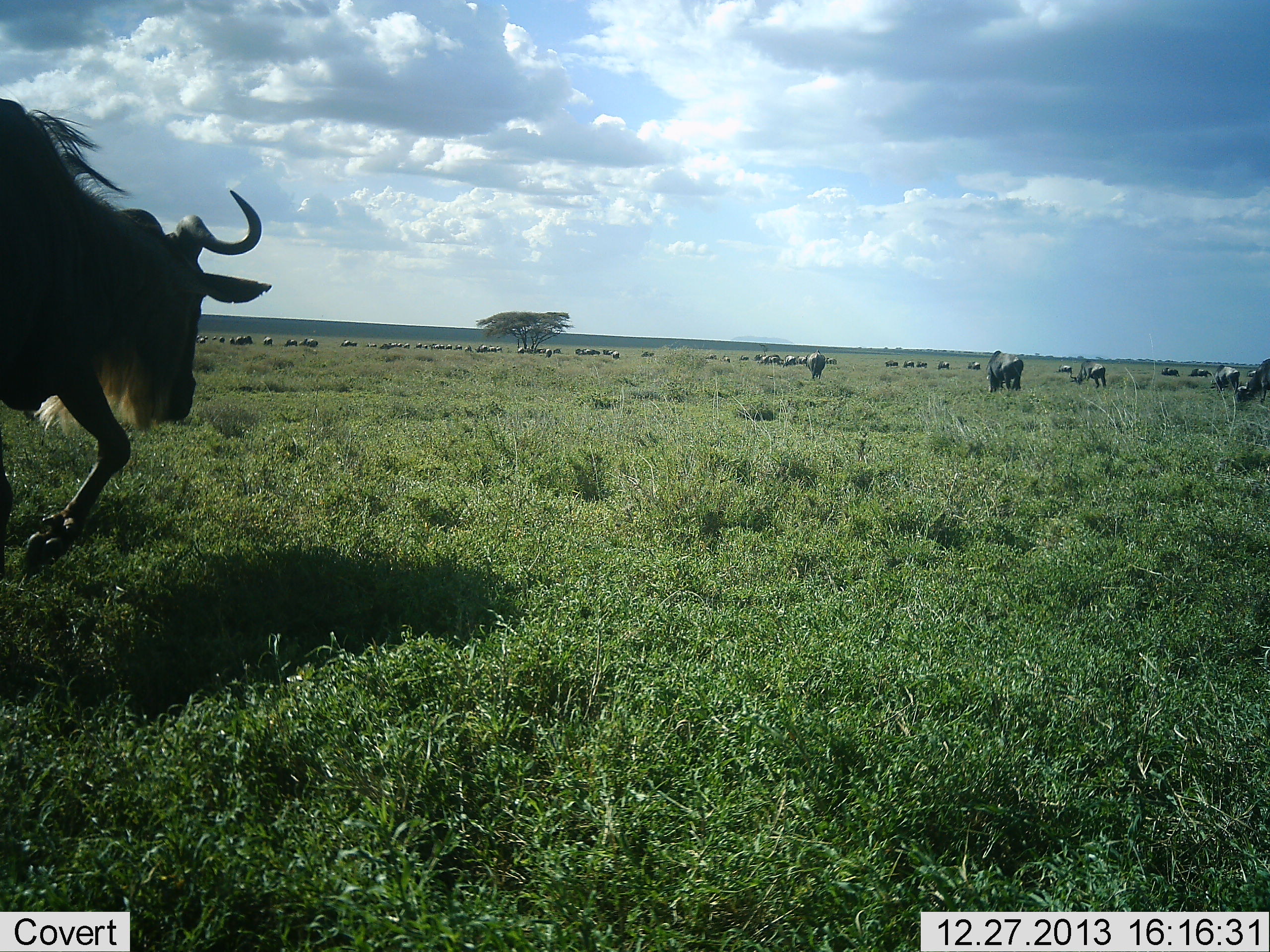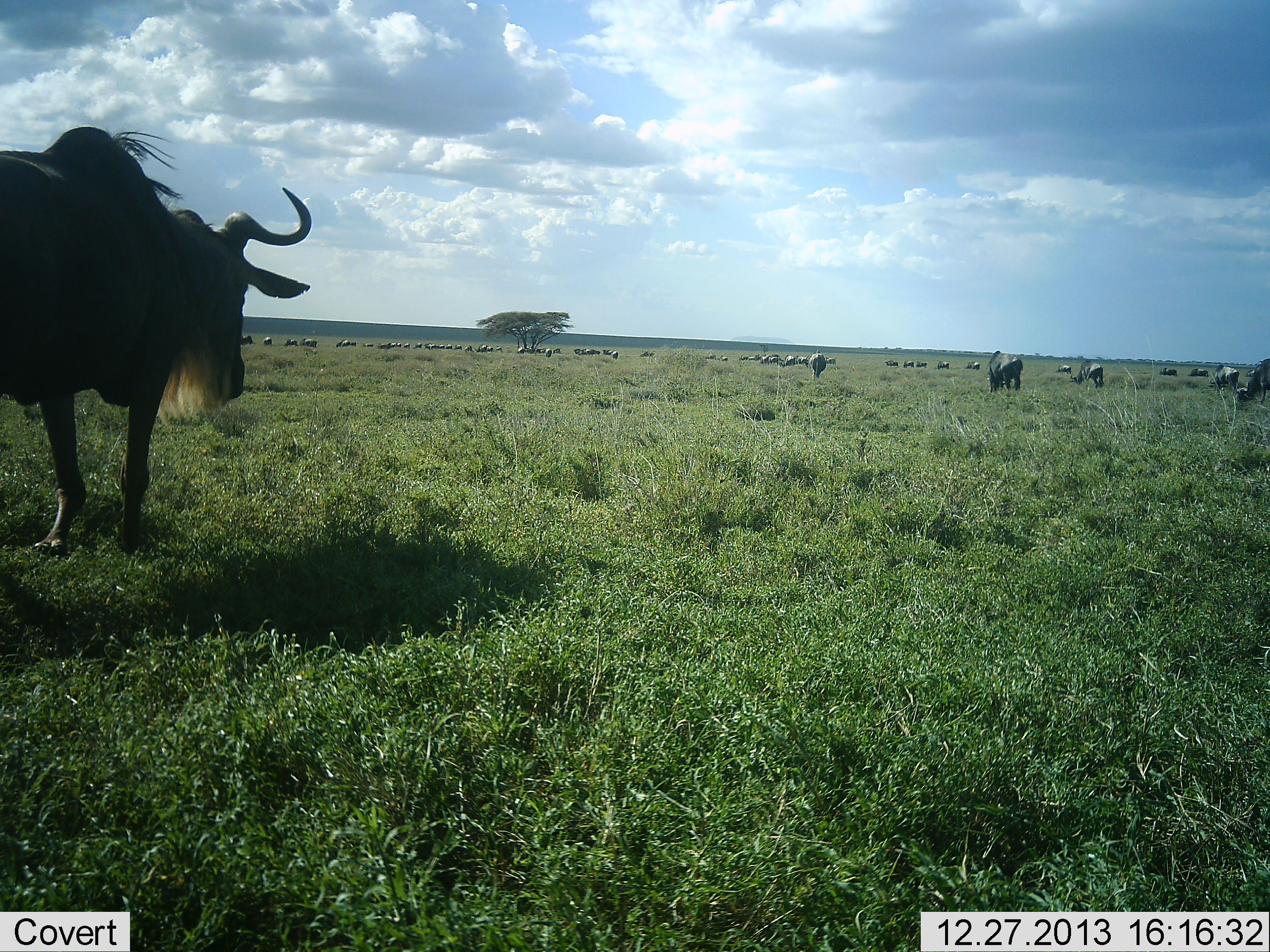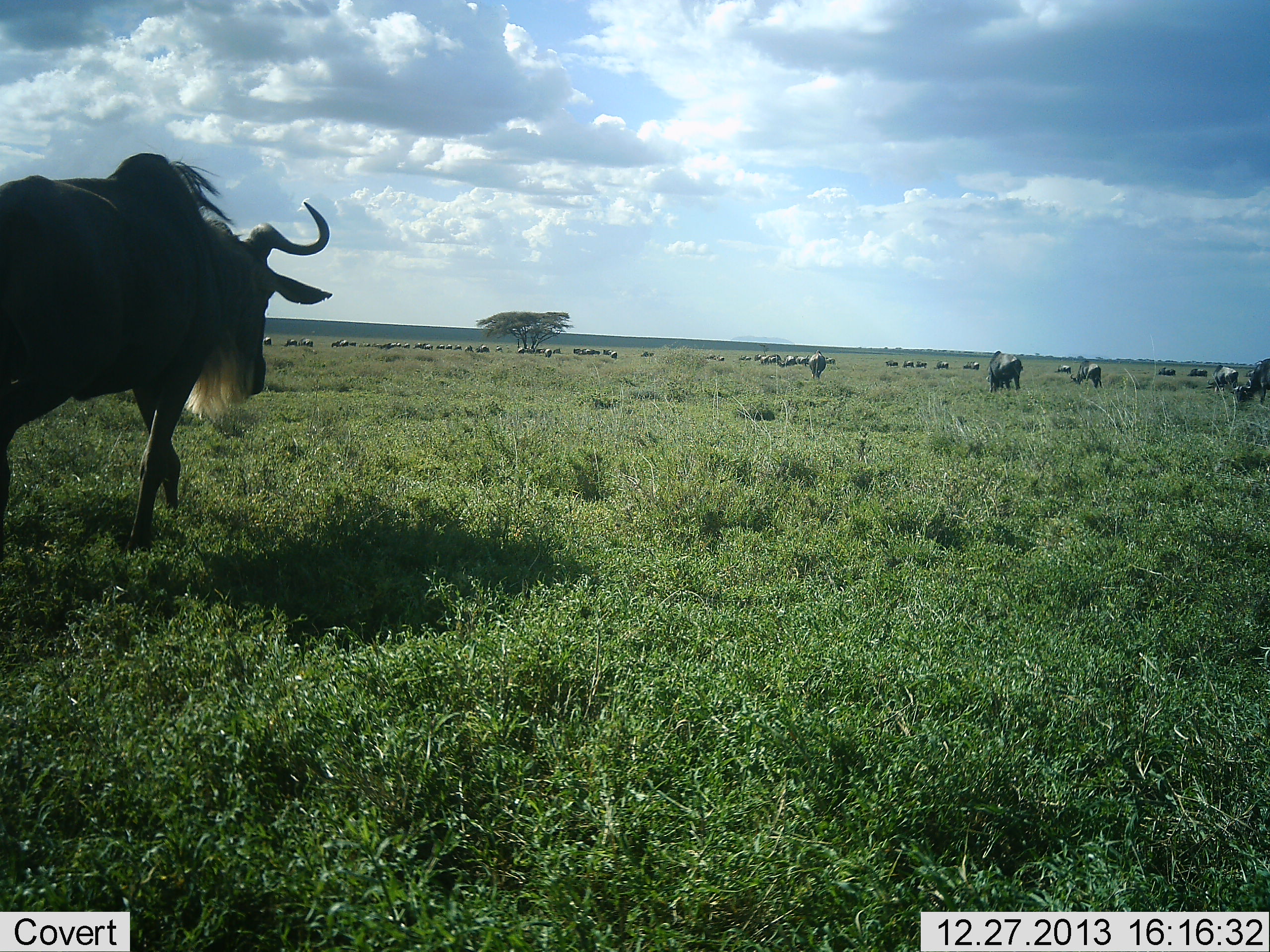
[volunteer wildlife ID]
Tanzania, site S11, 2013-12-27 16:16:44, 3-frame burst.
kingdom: Animalia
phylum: Chordata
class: Mammalia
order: Artiodactyla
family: Bovidae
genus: Connochaetes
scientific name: Connochaetes taurinus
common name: blue wildebeest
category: wildebeest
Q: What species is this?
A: Wildebeest (blue wildebeest) (Connochaetes taurinus).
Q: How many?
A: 11-50.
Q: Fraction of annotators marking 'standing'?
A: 70%.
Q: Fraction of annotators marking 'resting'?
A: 0%.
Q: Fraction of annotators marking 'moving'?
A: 80%.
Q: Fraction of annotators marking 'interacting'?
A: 0%.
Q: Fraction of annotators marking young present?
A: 10%.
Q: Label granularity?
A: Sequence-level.